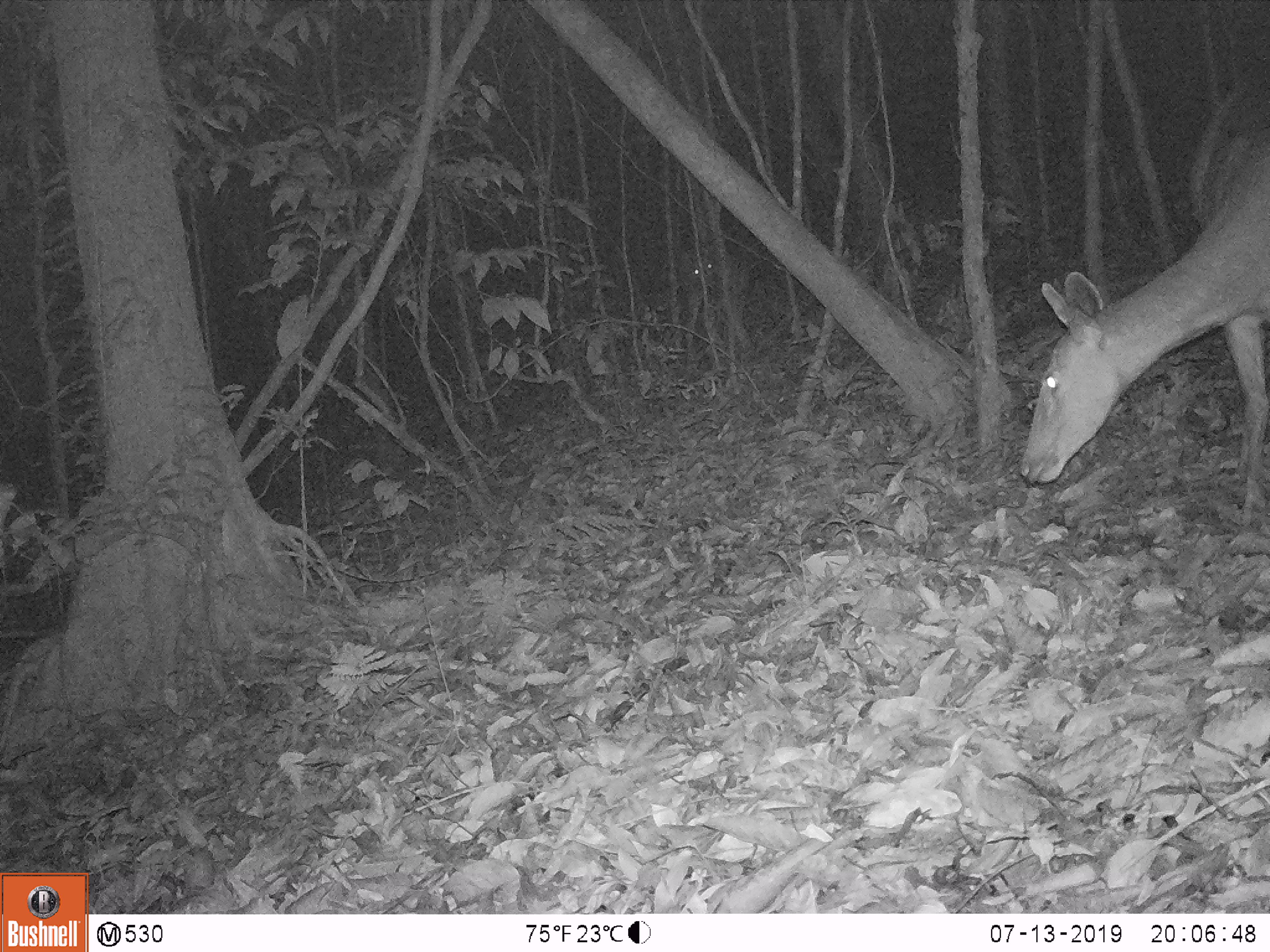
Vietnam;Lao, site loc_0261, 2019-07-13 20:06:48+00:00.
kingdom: Animalia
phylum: Chordata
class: Mammalia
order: Artiodactyla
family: Cervidae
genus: Rusa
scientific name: Rusa unicolor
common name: sambar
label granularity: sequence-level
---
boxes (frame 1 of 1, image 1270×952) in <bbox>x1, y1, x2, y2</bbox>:
sambar: <bbox>1018, 68, 1270, 523</bbox>; <bbox>678, 241, 751, 396</bbox>